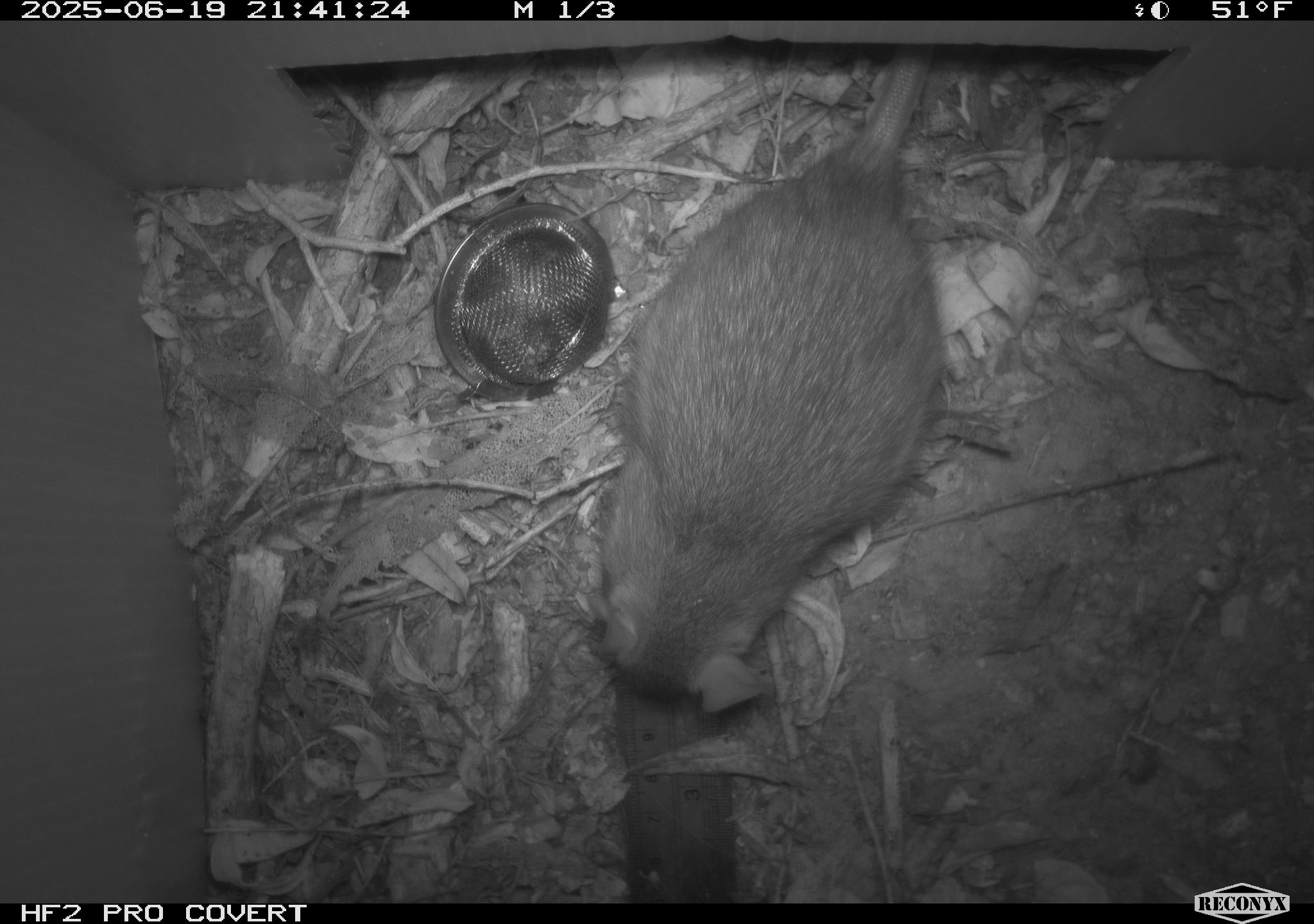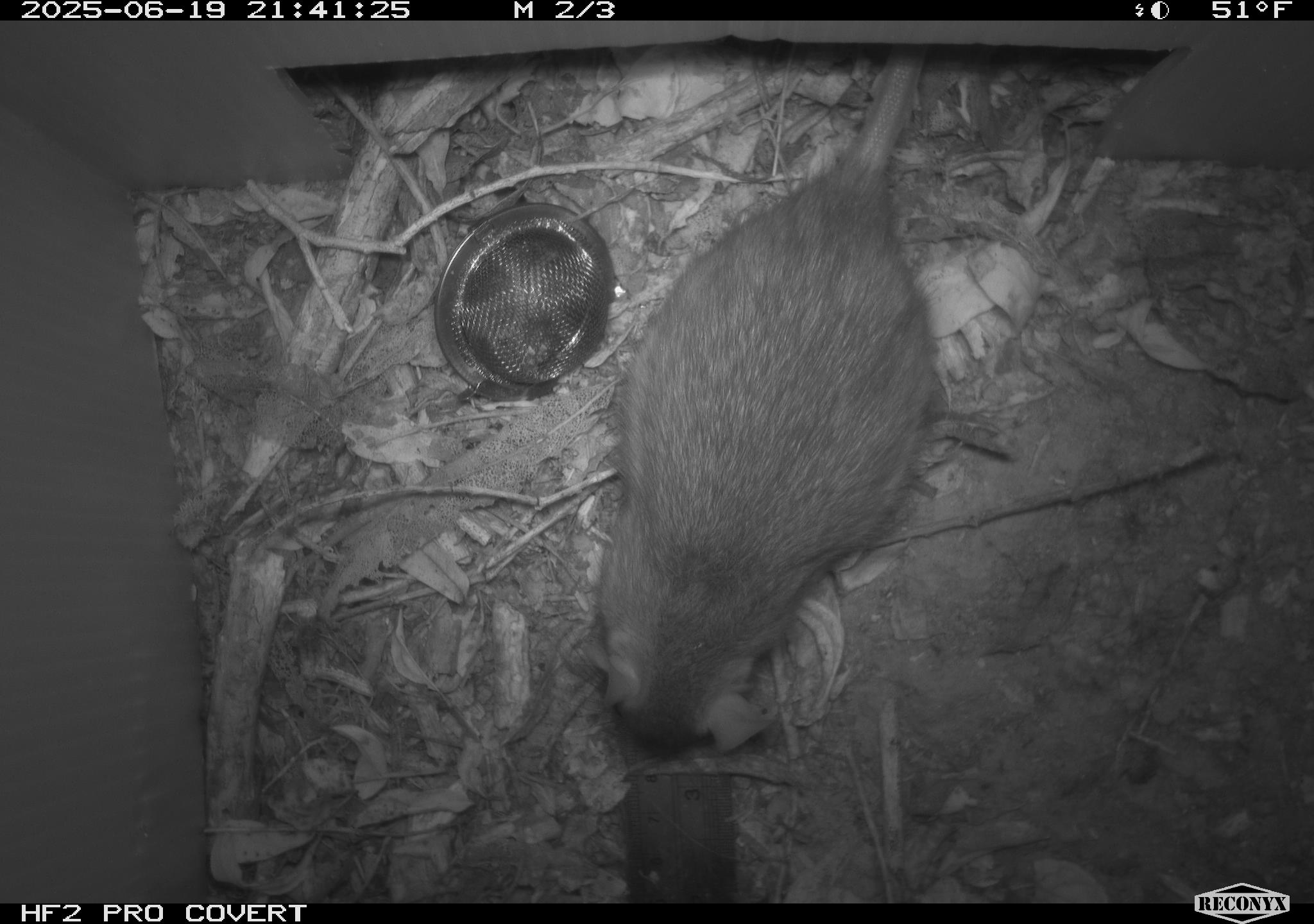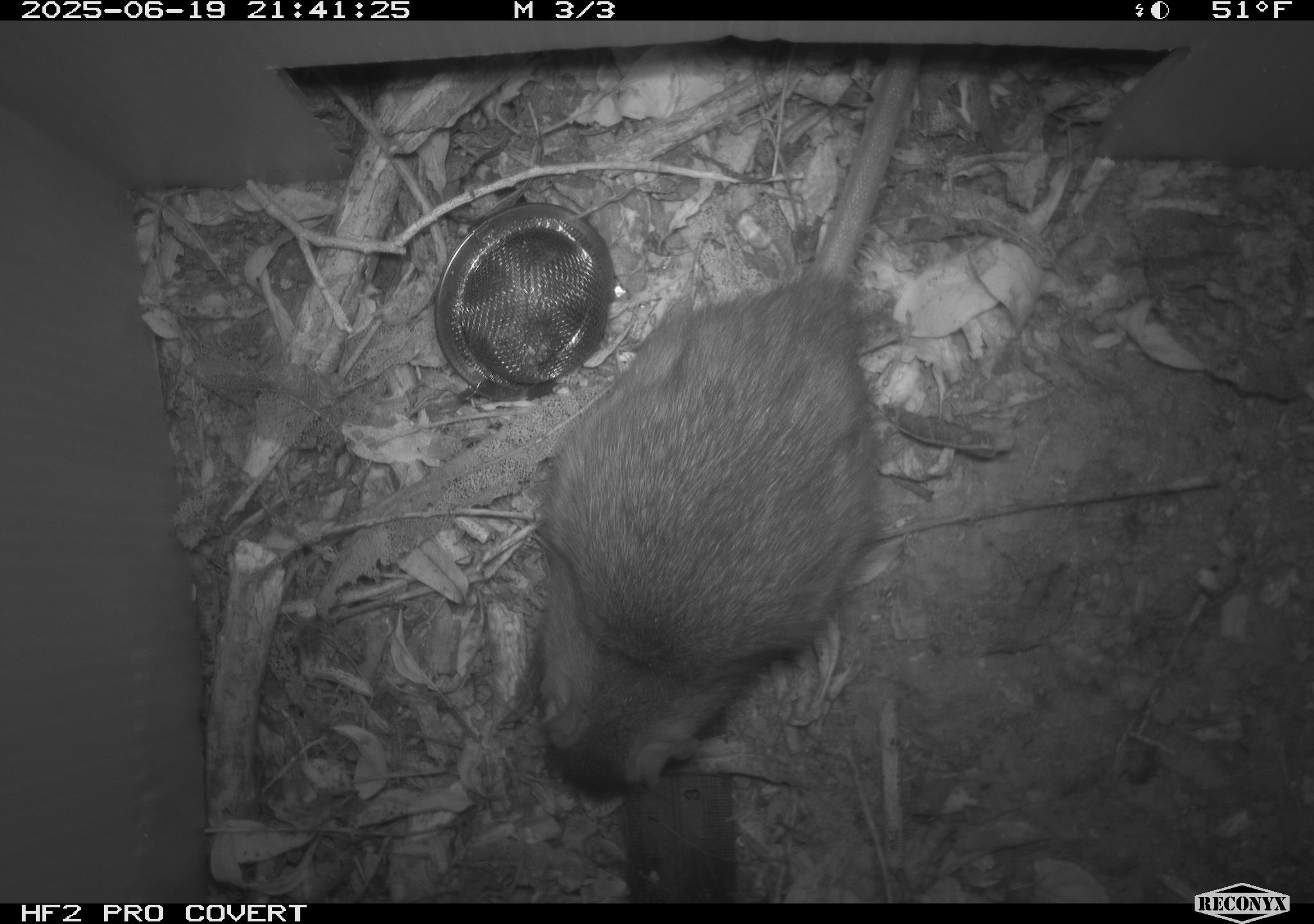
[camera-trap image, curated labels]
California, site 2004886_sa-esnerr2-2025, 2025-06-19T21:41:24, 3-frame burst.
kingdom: Animalia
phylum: Chordata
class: Mammalia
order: Rodentia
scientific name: Rodentia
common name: rodent